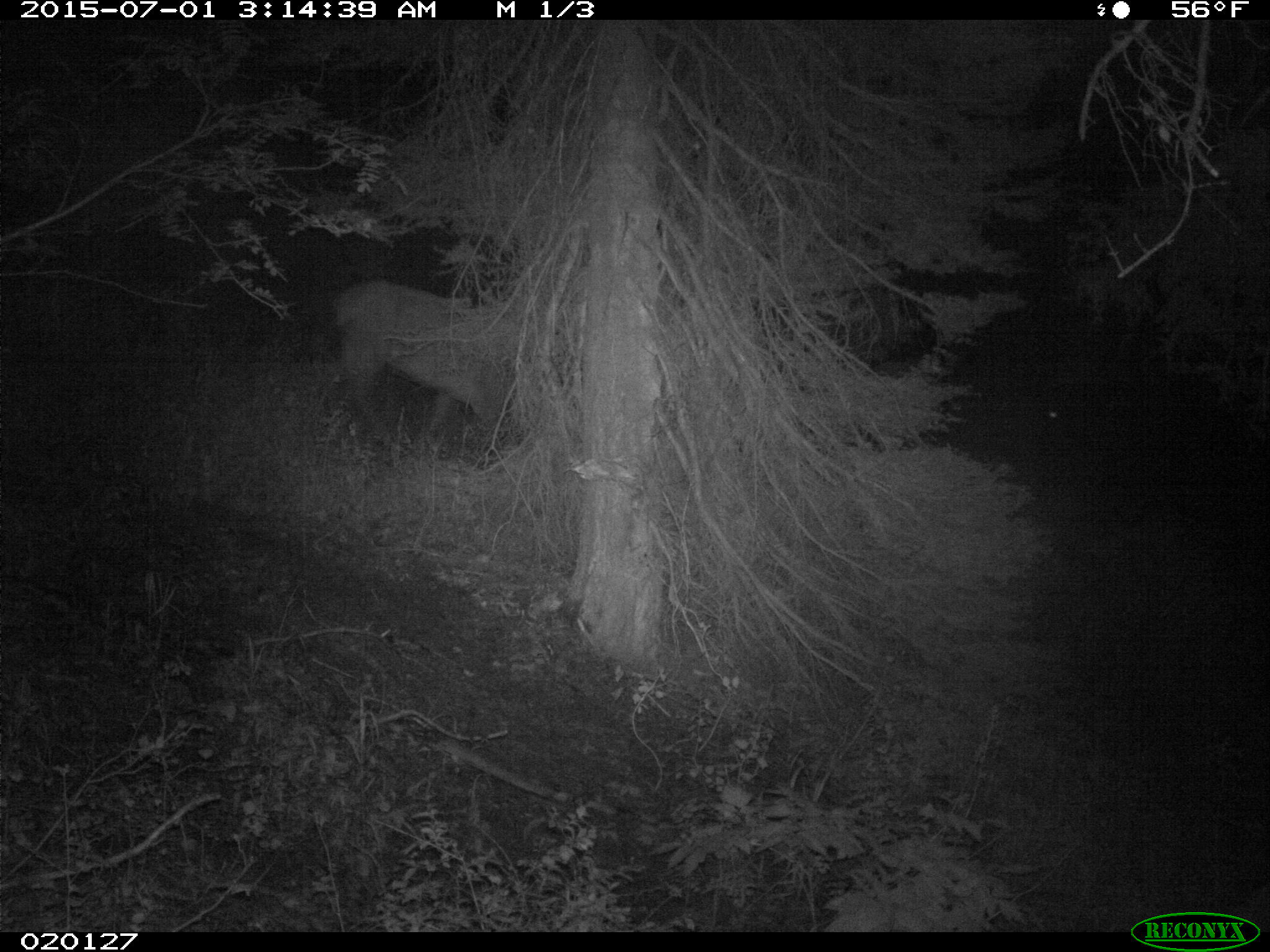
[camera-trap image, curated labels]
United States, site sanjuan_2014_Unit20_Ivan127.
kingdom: Animalia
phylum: Chordata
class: Mammalia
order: Artiodactyla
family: Cervidae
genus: Cervus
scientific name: Cervus elaphus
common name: red deer